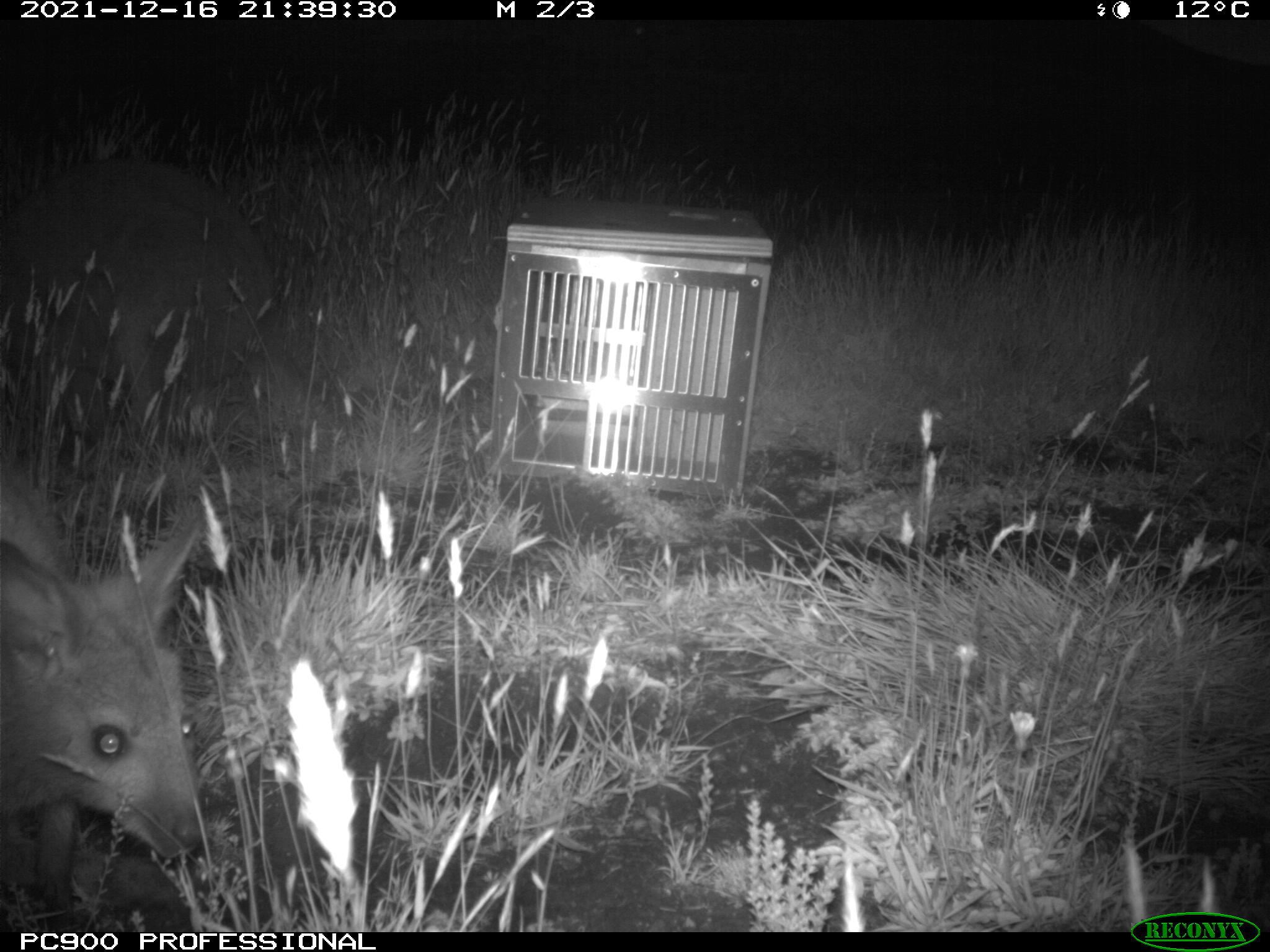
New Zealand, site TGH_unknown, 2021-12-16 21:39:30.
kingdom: Animalia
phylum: Chordata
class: Mammalia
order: Diprotodontia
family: Macropodidae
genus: Notamacropus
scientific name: Notamacropus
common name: wallaby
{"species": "wallaby (Notamacropus)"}